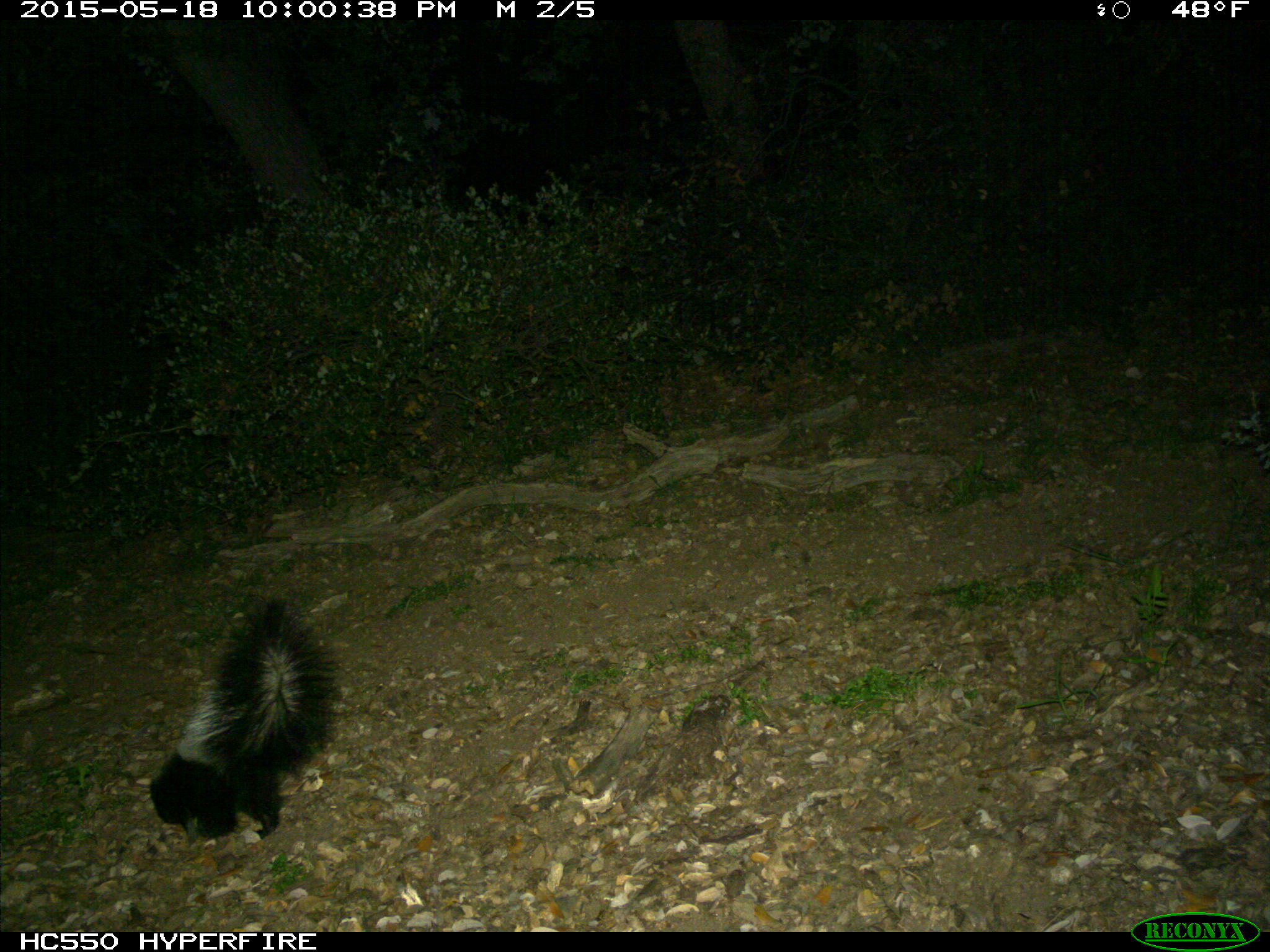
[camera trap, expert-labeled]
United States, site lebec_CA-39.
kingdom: Animalia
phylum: Chordata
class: Mammalia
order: Carnivora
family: Mephitidae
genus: Mephitis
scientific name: Mephitis mephitis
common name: striped skunk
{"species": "Mephitis mephitis (striped skunk)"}